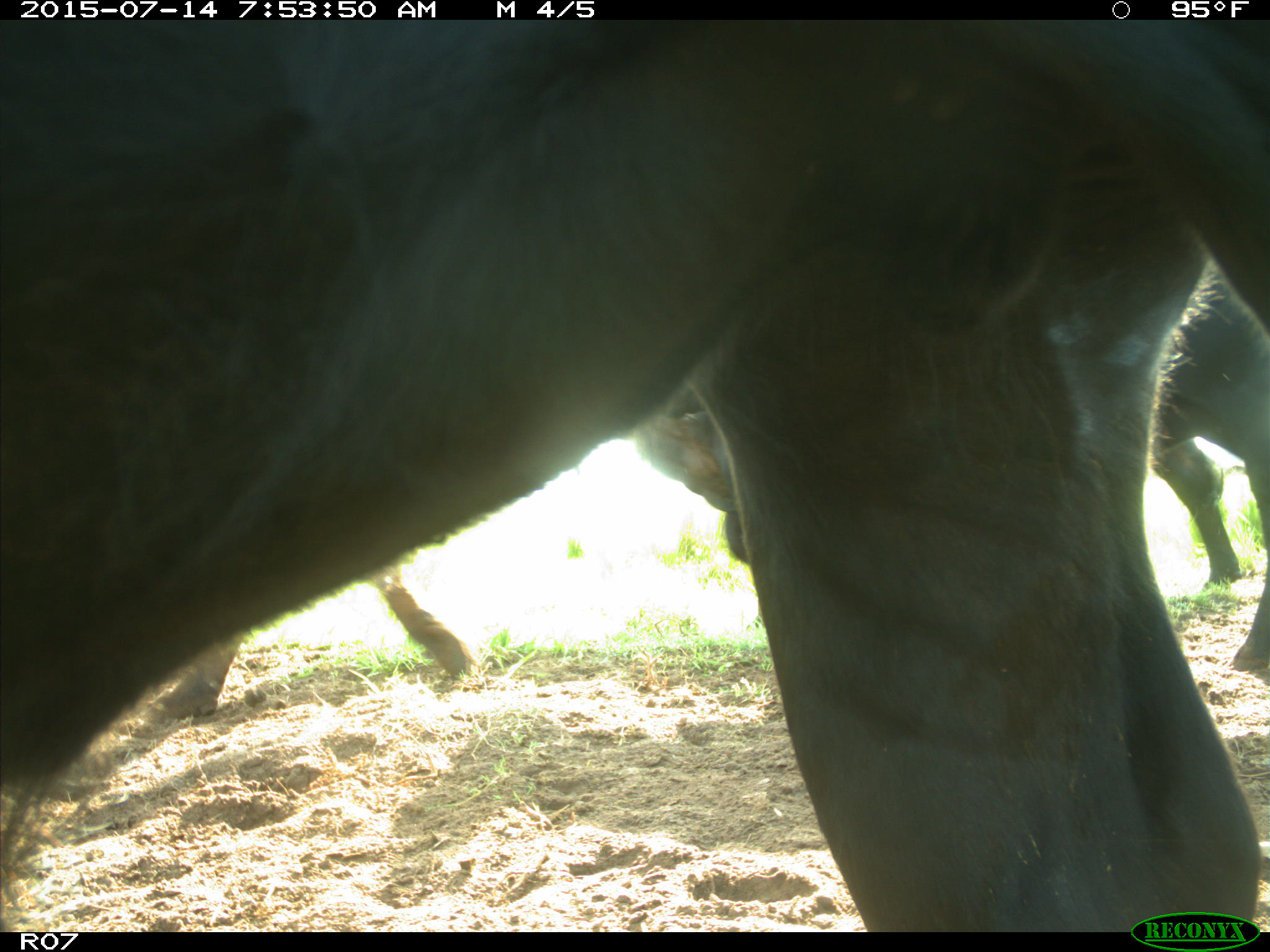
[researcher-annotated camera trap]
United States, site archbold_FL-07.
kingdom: Animalia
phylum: Chordata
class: Mammalia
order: Artiodactyla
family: Bovidae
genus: Bos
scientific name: Bos taurus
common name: domestic cow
Bos taurus (domestic cow).